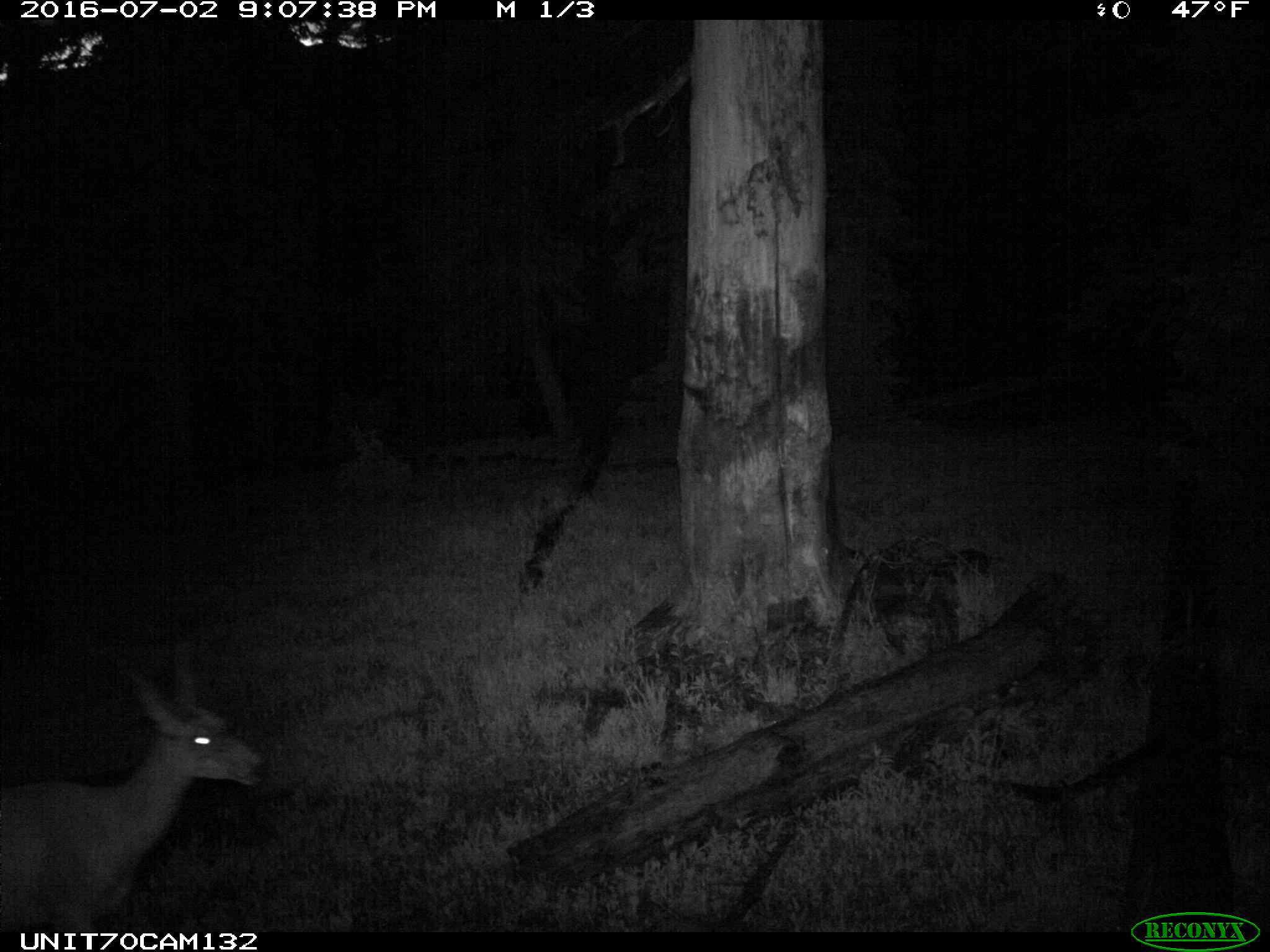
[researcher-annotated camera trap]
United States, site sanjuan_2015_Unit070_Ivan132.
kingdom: Animalia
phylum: Chordata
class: Mammalia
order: Artiodactyla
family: Cervidae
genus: Odocoileus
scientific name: Odocoileus hemionus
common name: mule deer